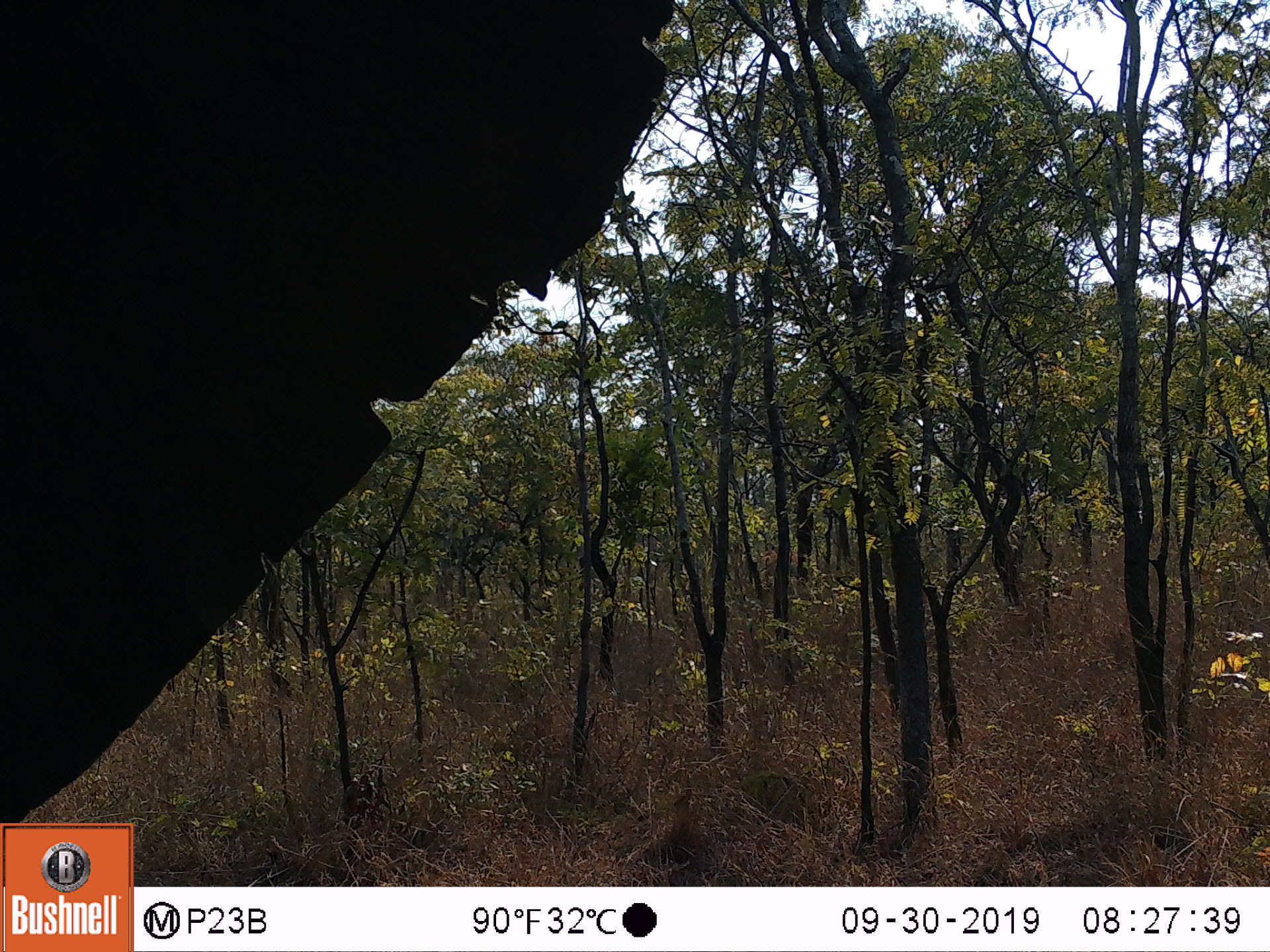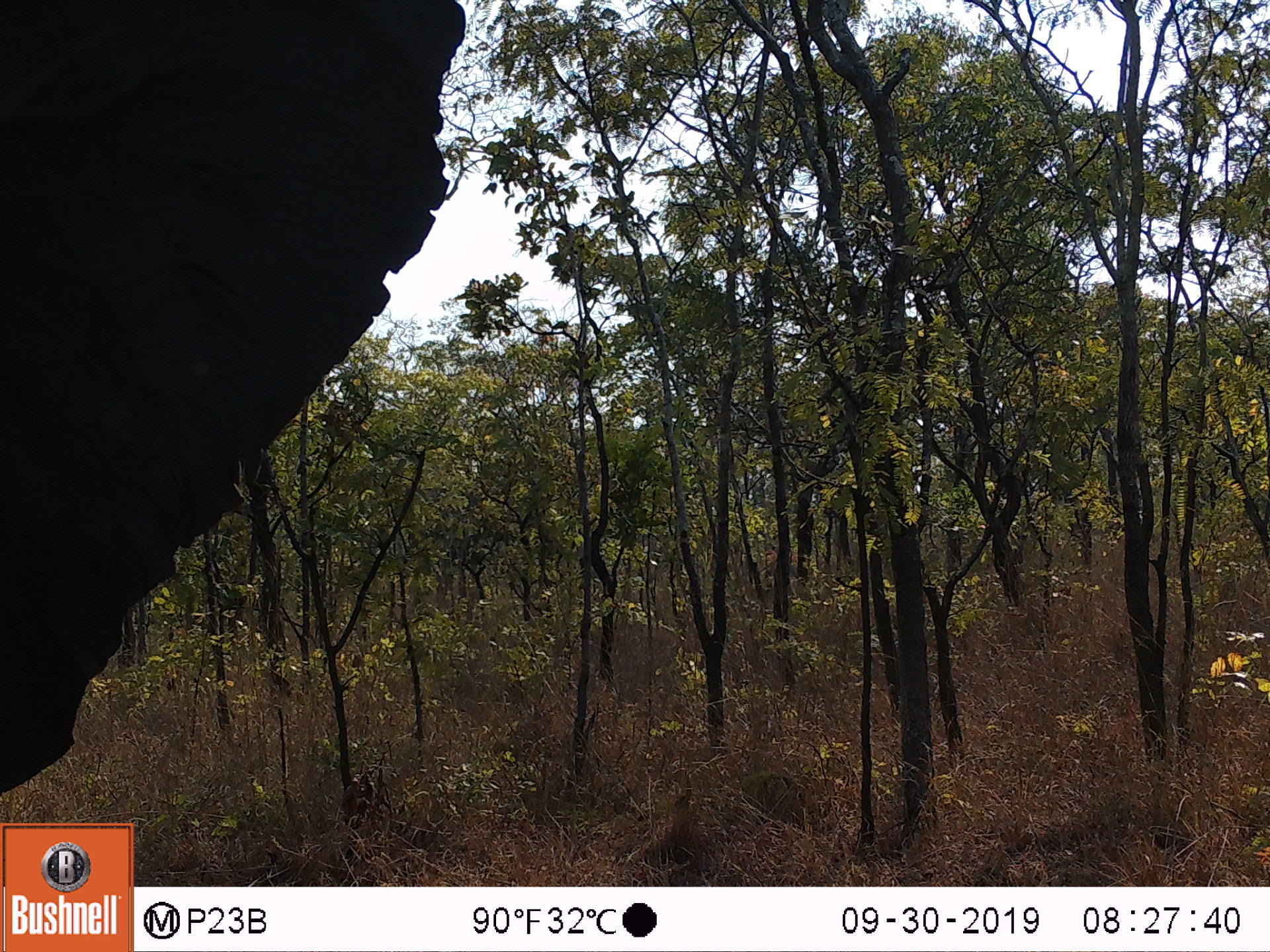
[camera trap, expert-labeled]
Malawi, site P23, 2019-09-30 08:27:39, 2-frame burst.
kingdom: Animalia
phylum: Chordata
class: Mammalia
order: Proboscidea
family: Elephantidae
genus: Loxodonta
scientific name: Loxodonta africana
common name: african savanna elephant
African savanna elephant (Loxodonta africana), count 1.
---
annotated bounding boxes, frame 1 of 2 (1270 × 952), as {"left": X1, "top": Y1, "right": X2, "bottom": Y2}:
african savanna elephant: {"left": 1, "top": 2, "right": 676, "bottom": 821}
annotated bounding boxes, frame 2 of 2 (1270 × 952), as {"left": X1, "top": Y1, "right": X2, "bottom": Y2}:
african savanna elephant: {"left": 0, "top": 1, "right": 467, "bottom": 796}